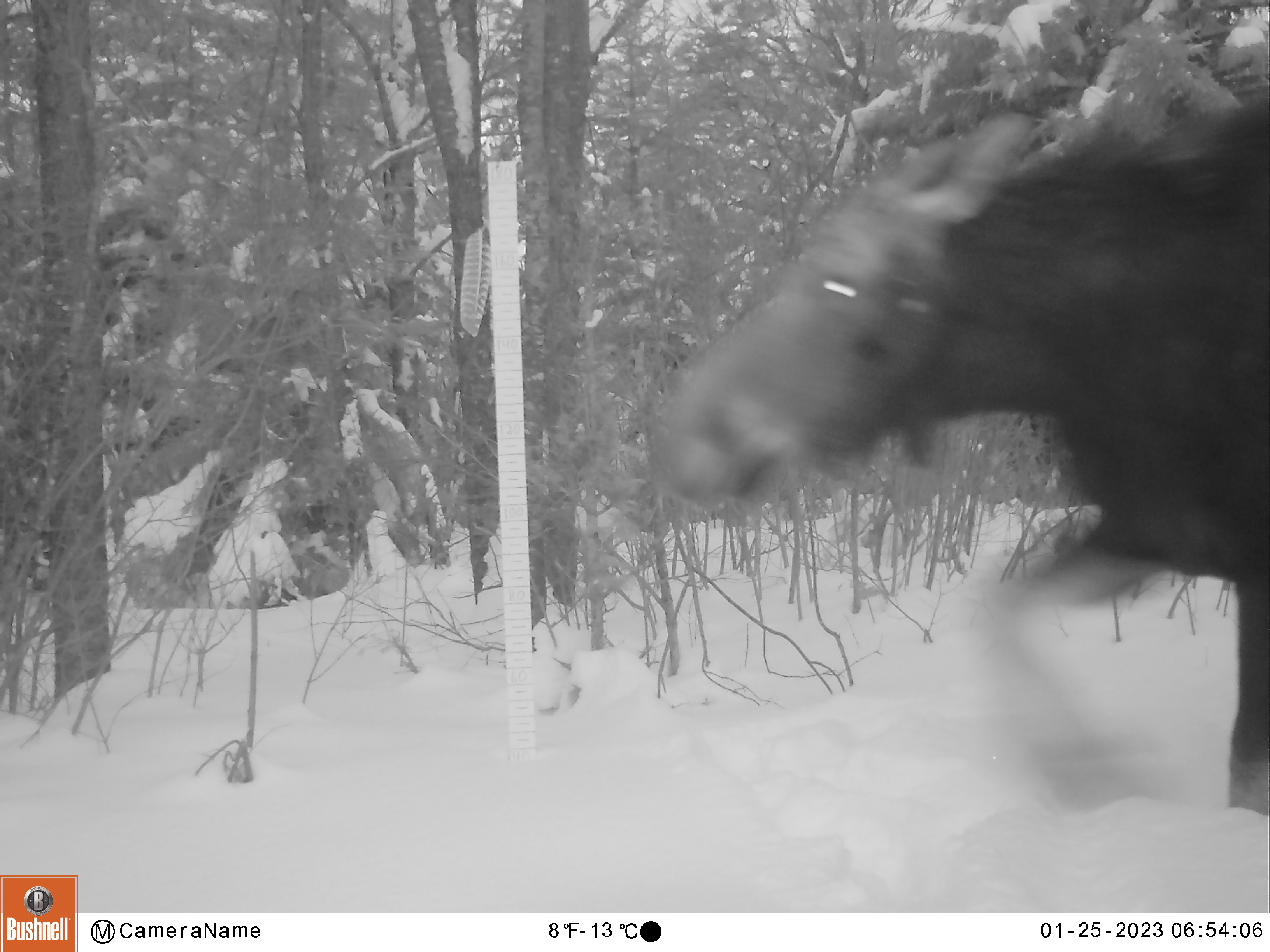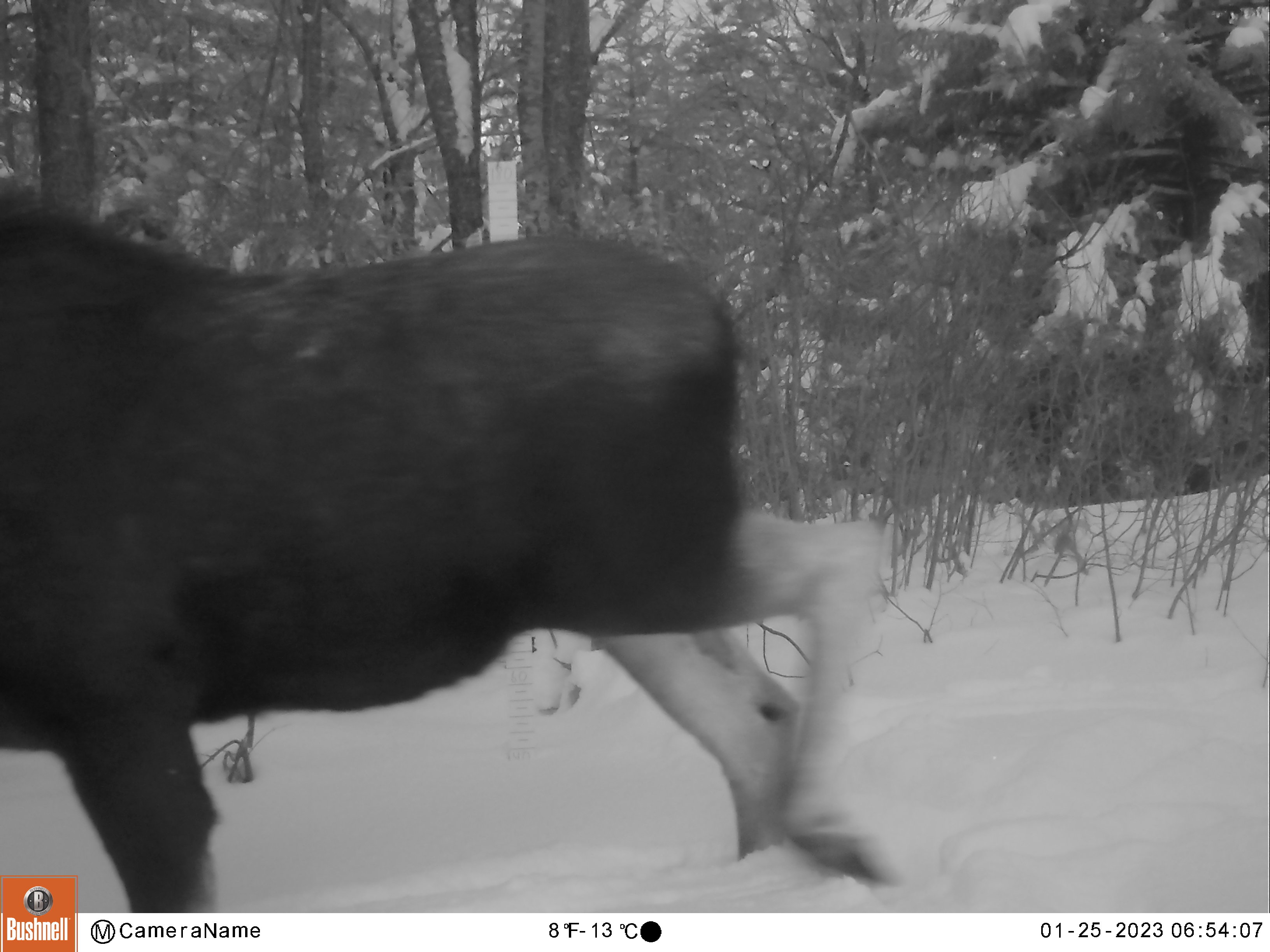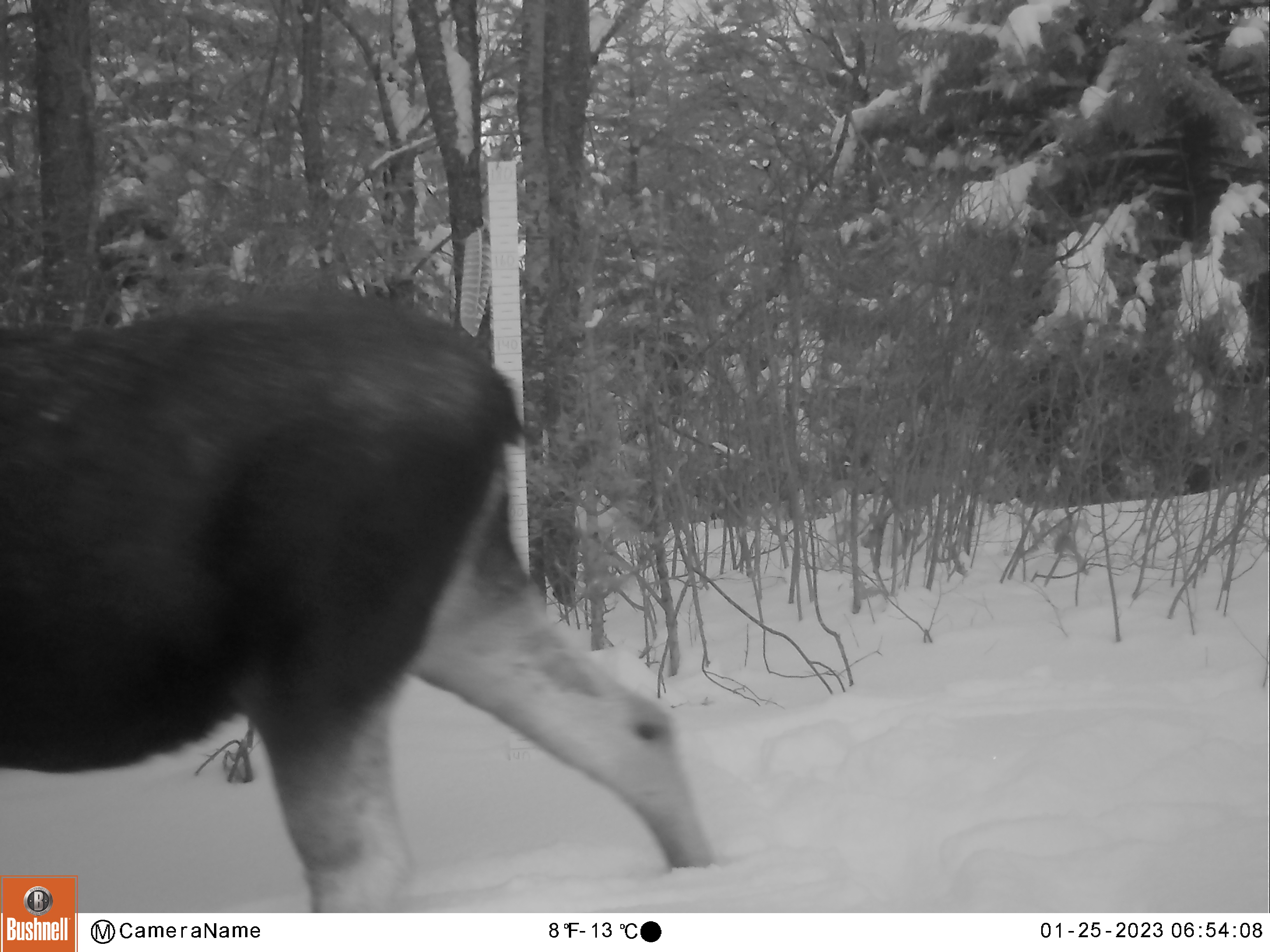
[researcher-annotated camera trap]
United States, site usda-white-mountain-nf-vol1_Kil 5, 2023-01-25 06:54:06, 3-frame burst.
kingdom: Animalia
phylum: Chordata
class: Mammalia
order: Artiodactyla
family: Cervidae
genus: Alces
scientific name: Alces alces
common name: moose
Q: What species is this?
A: Moose (Alces alces).